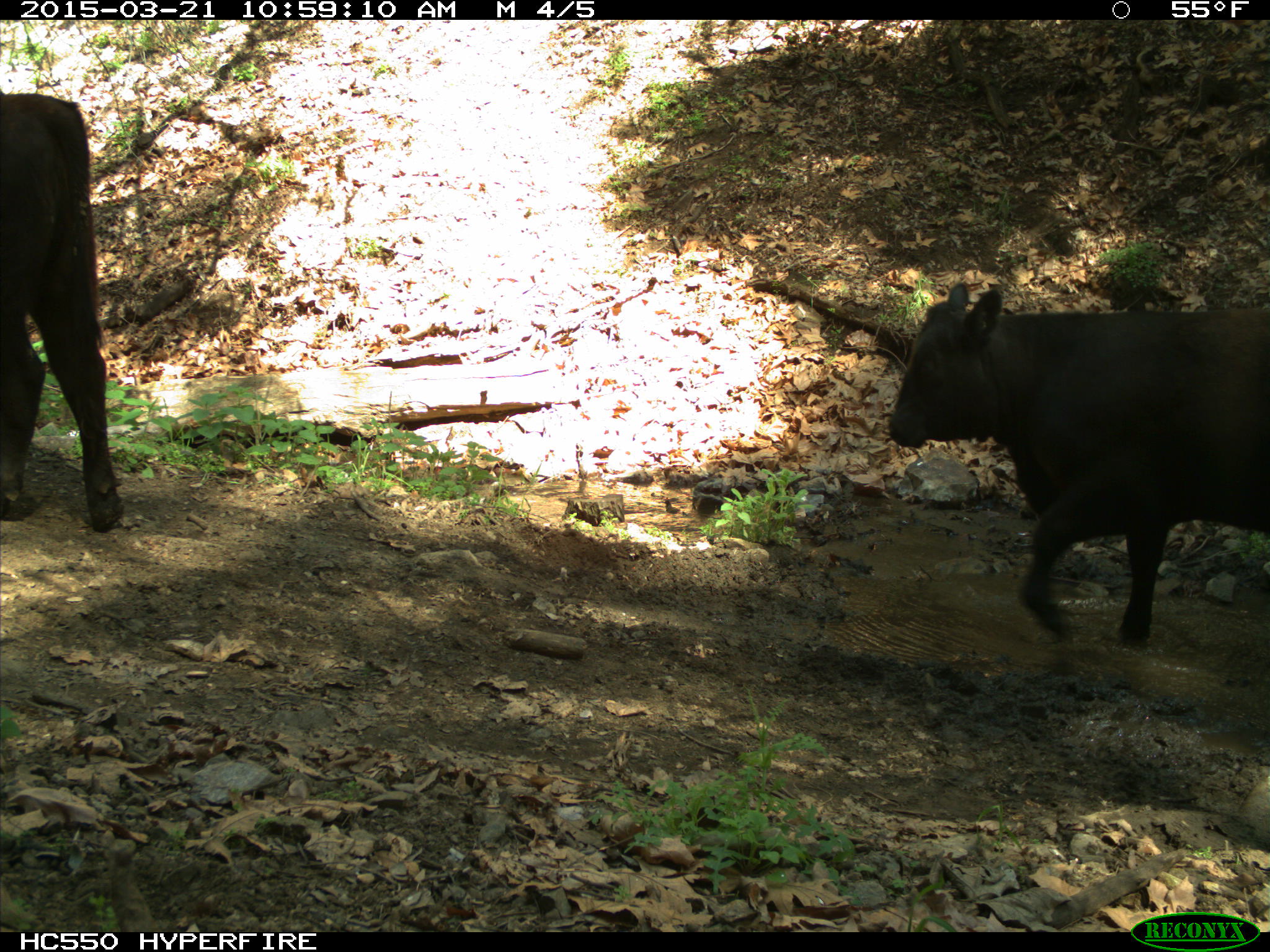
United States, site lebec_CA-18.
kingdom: Animalia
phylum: Chordata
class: Mammalia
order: Artiodactyla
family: Bovidae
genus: Bos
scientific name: Bos taurus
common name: domestic cow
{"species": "Bos taurus (domestic cow)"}